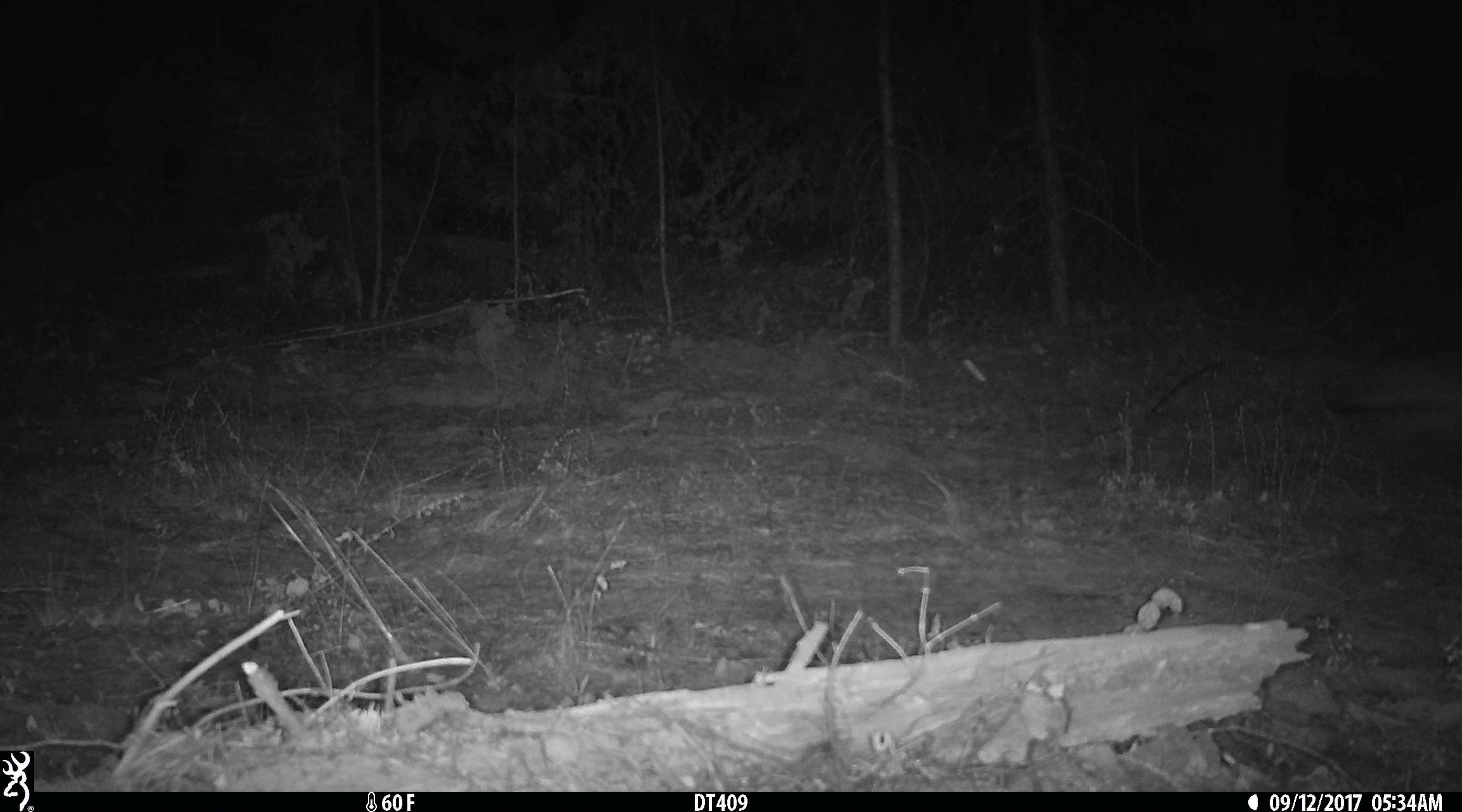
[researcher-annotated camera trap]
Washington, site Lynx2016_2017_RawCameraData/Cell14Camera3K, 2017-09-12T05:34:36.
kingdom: Animalia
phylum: Chordata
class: Mammalia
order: Carnivora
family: Canidae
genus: Canis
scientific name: Canis latrans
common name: coyote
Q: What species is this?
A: Canis latrans (coyote).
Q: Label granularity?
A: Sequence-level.